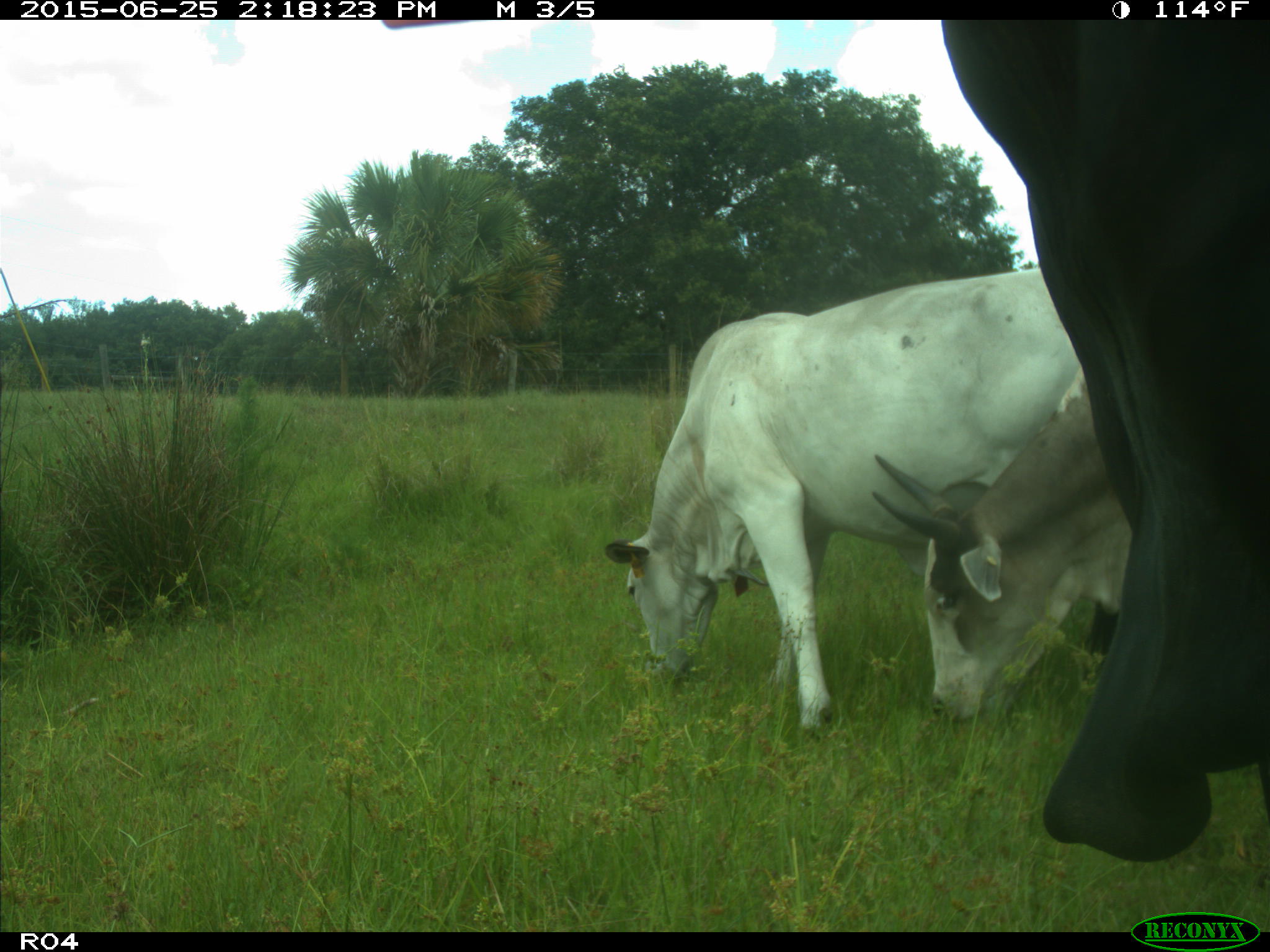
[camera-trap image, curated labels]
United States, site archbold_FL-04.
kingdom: Animalia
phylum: Chordata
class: Mammalia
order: Artiodactyla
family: Bovidae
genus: Bos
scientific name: Bos taurus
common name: domestic cow